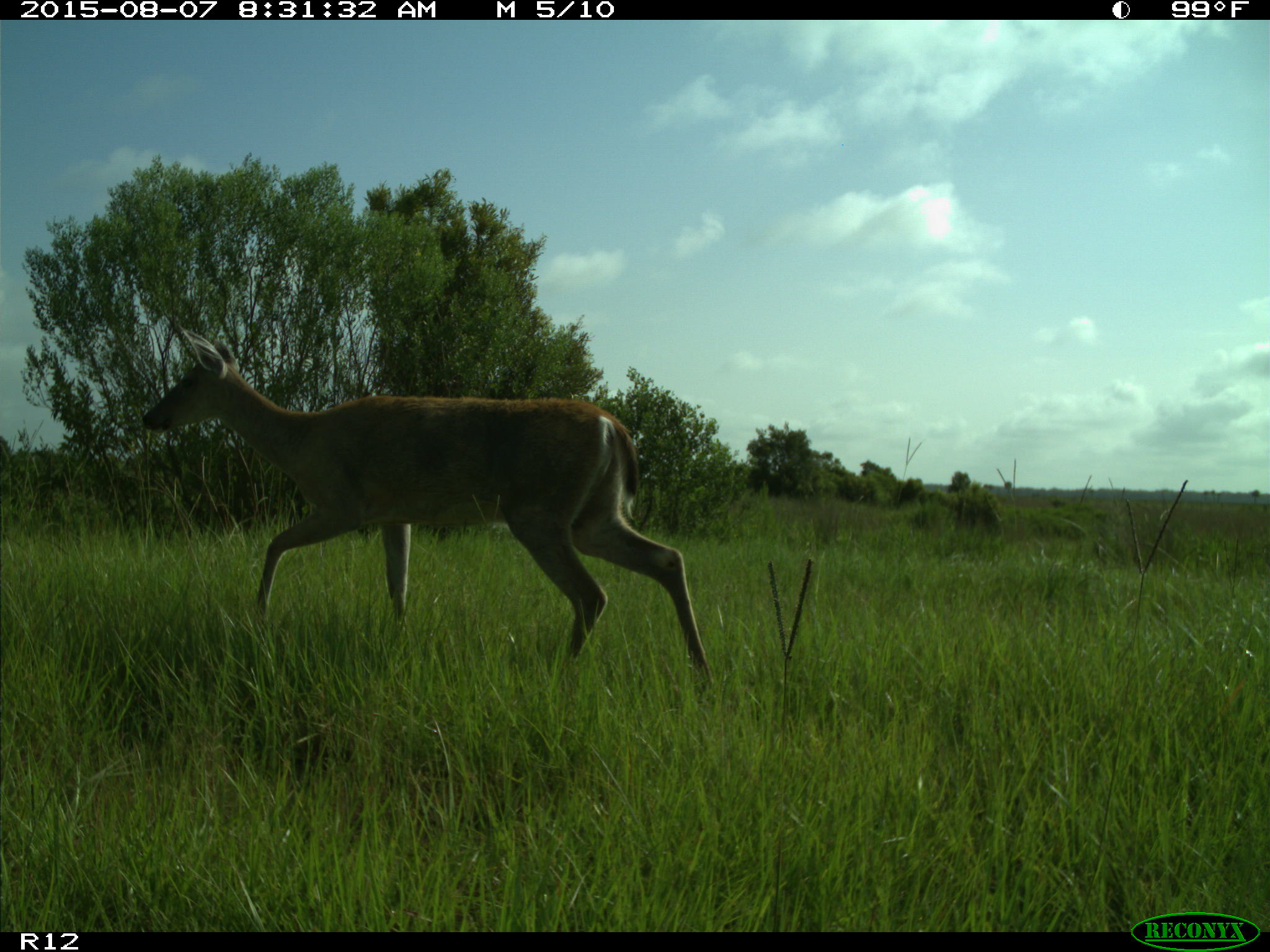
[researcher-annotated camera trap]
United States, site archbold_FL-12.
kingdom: Animalia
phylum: Chordata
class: Mammalia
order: Artiodactyla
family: Cervidae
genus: Odocoileus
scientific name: Odocoileus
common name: deer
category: unidentified deer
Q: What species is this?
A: Unidentified deer (deer) (Odocoileus).